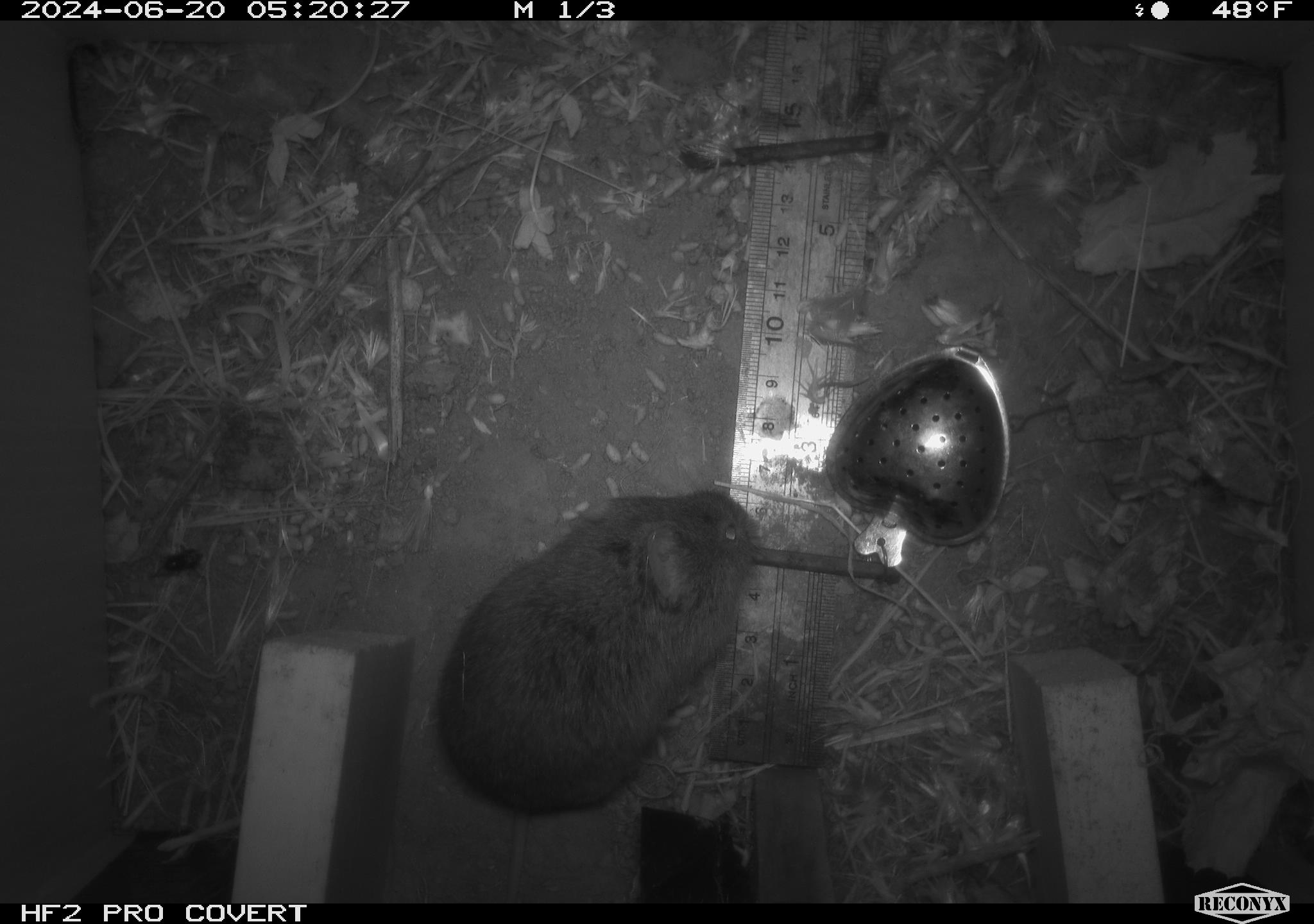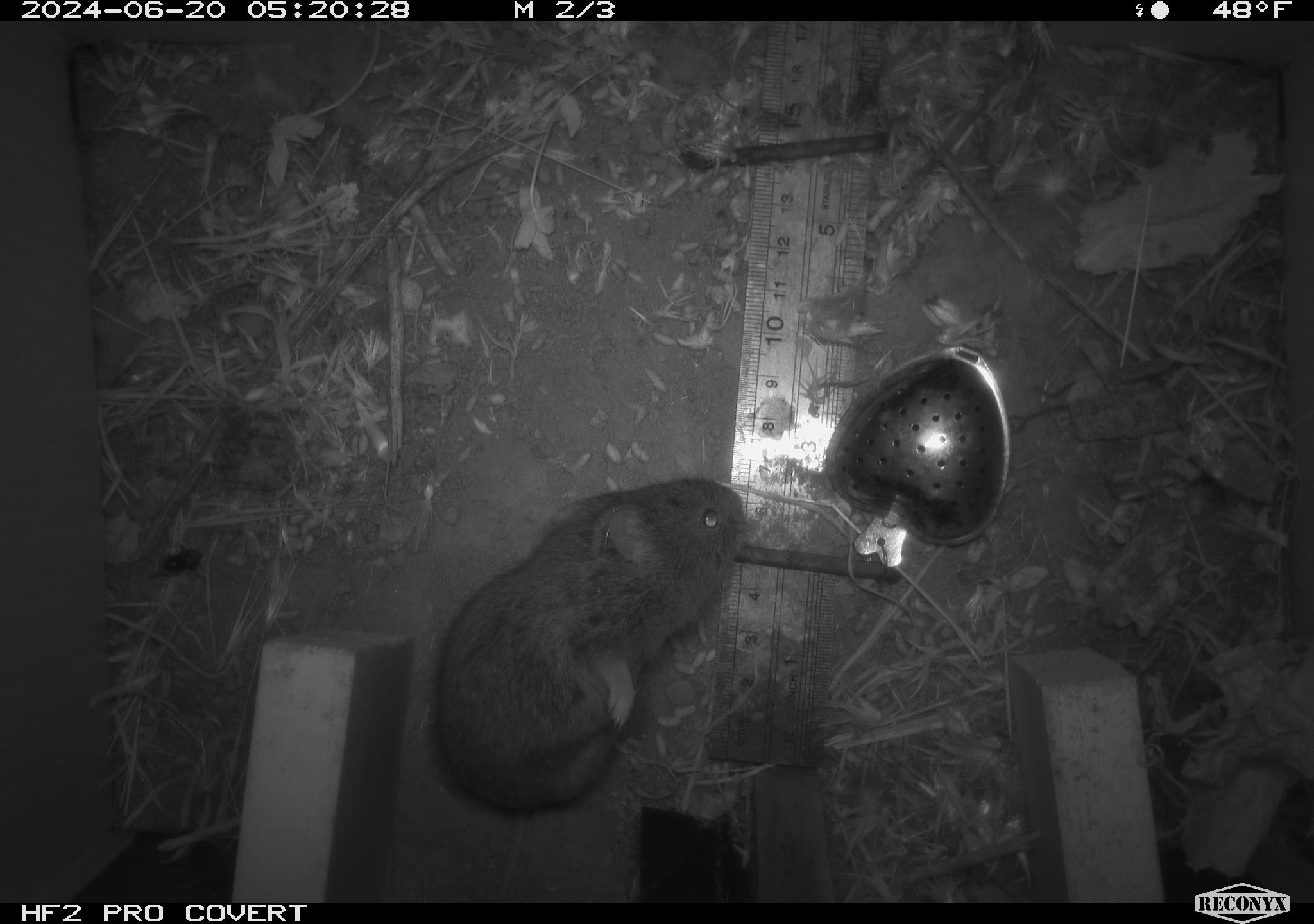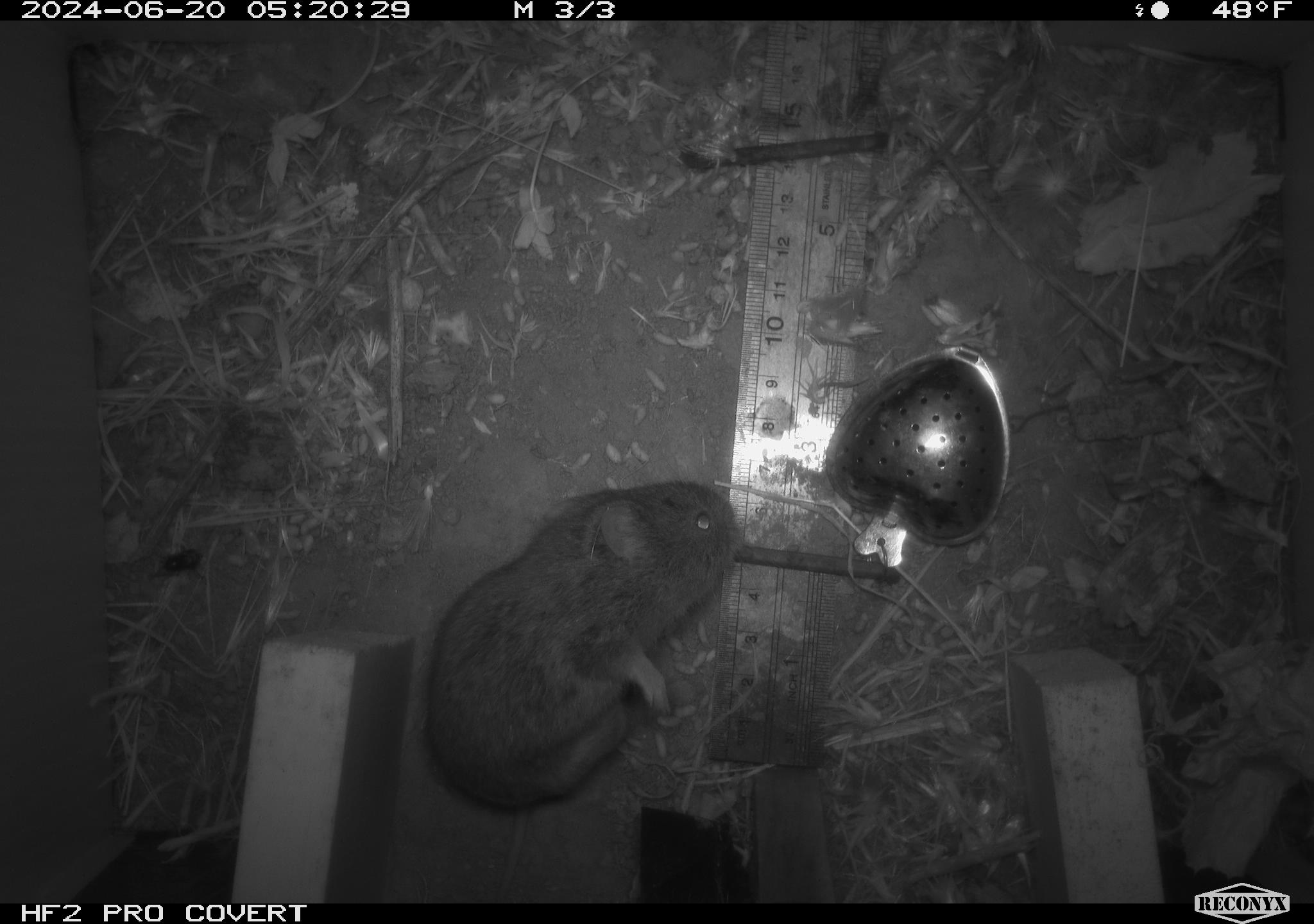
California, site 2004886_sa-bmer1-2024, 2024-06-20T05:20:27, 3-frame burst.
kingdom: Animalia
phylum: Chordata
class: Mammalia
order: Rodentia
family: Cricetidae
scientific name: Cricetidae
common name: hamsters, voles, lemmings, and allies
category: cricetidae family